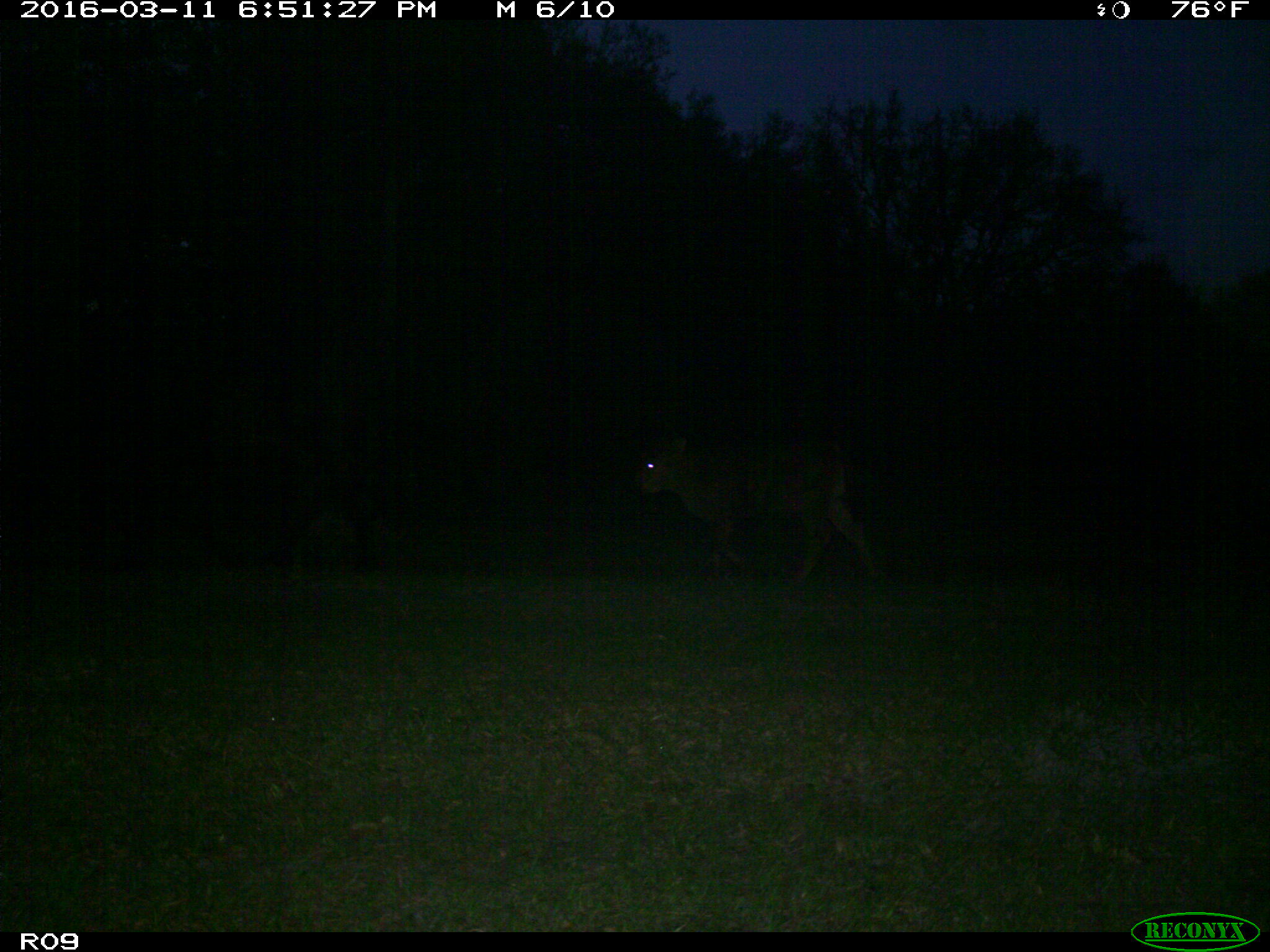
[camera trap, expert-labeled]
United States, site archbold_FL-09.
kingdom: Animalia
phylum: Chordata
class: Mammalia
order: Artiodactyla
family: Bovidae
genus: Bos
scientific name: Bos taurus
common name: domestic cow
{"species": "Bos taurus (domestic cow)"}